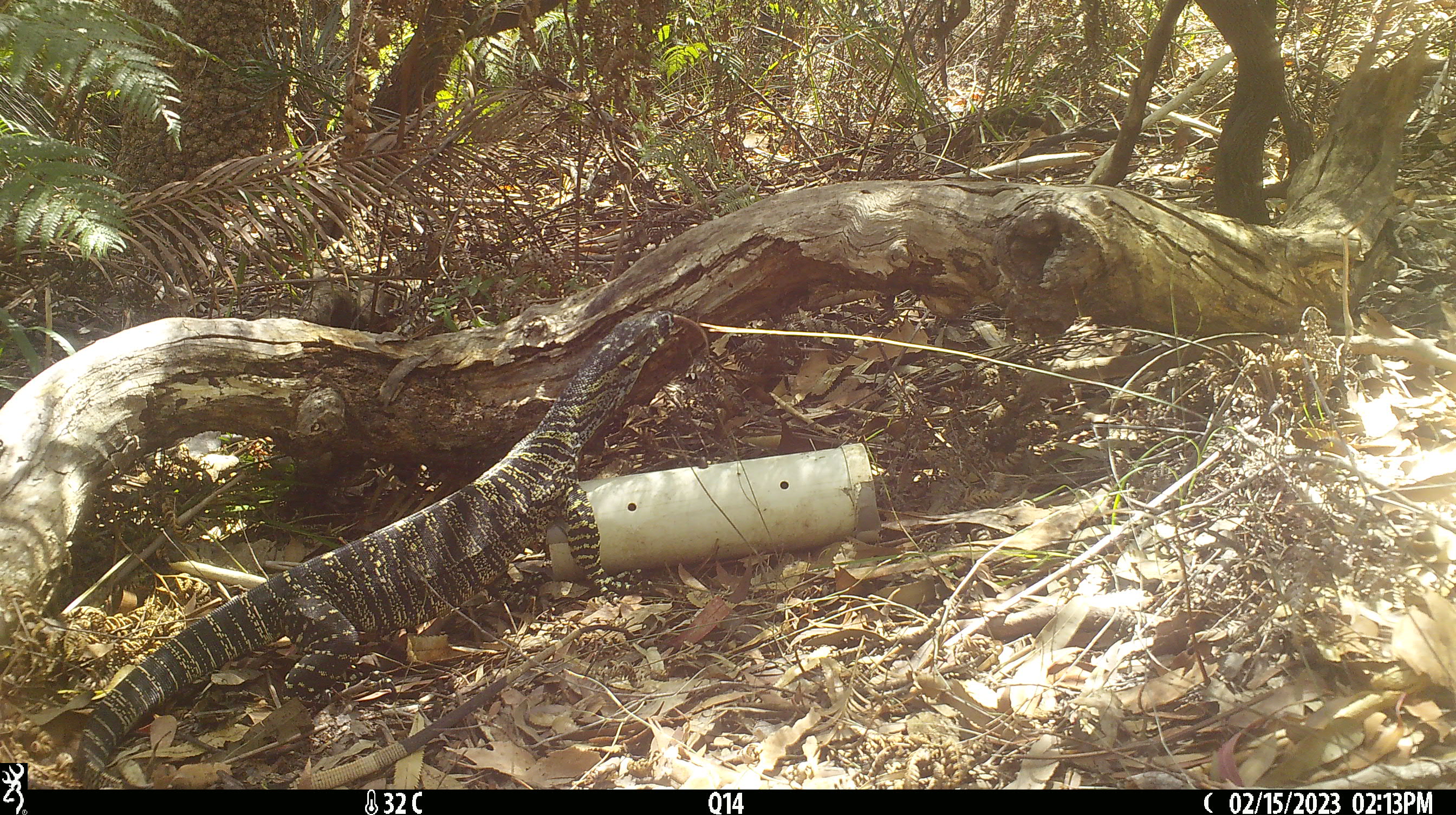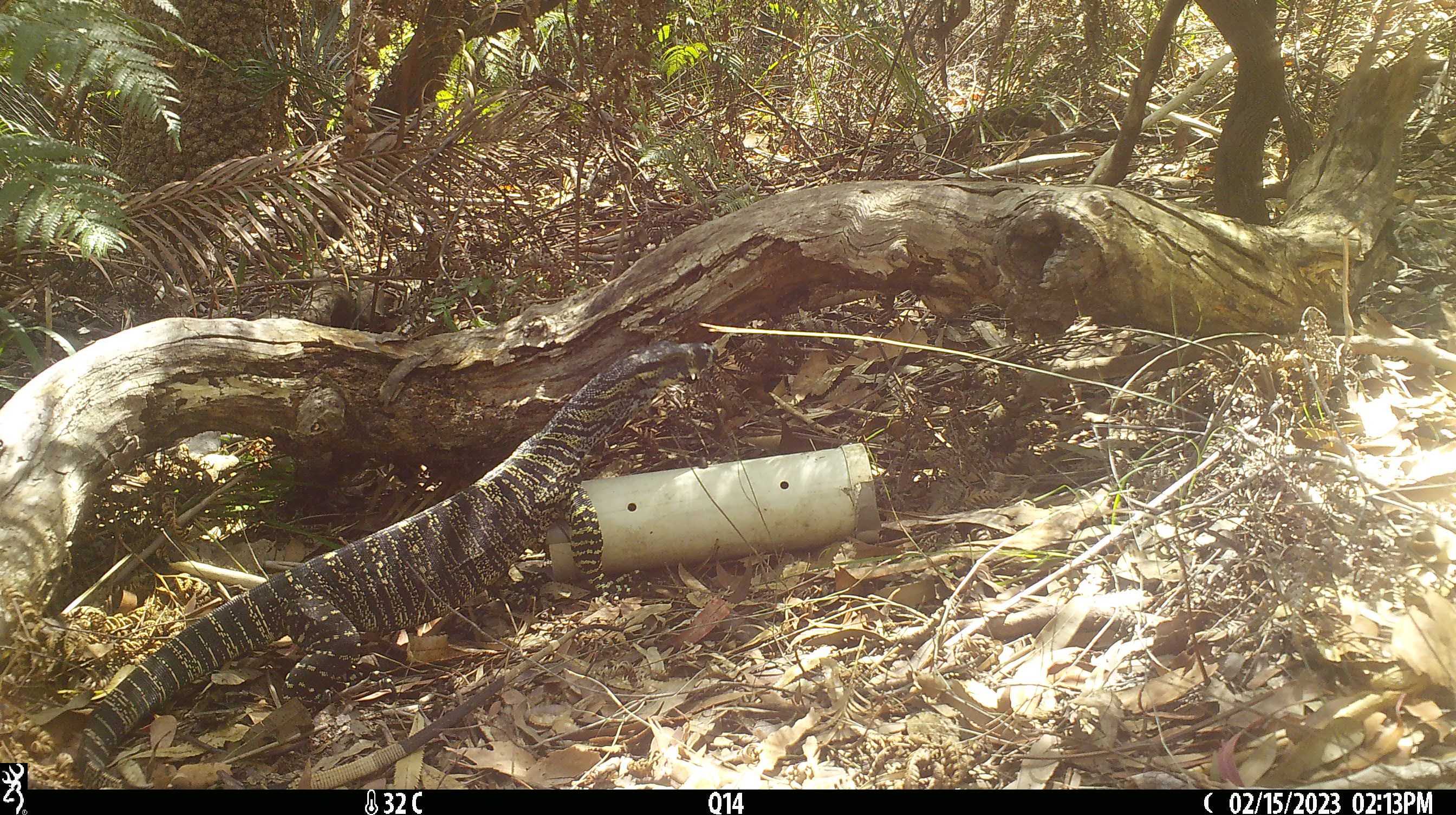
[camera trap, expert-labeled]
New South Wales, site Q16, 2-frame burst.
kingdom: Animalia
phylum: Chordata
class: Reptilia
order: Squamata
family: Varanidae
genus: Varanus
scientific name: Varanus varius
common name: lace monitor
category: goanna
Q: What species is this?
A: Goanna (lace monitor) (Varanus varius).